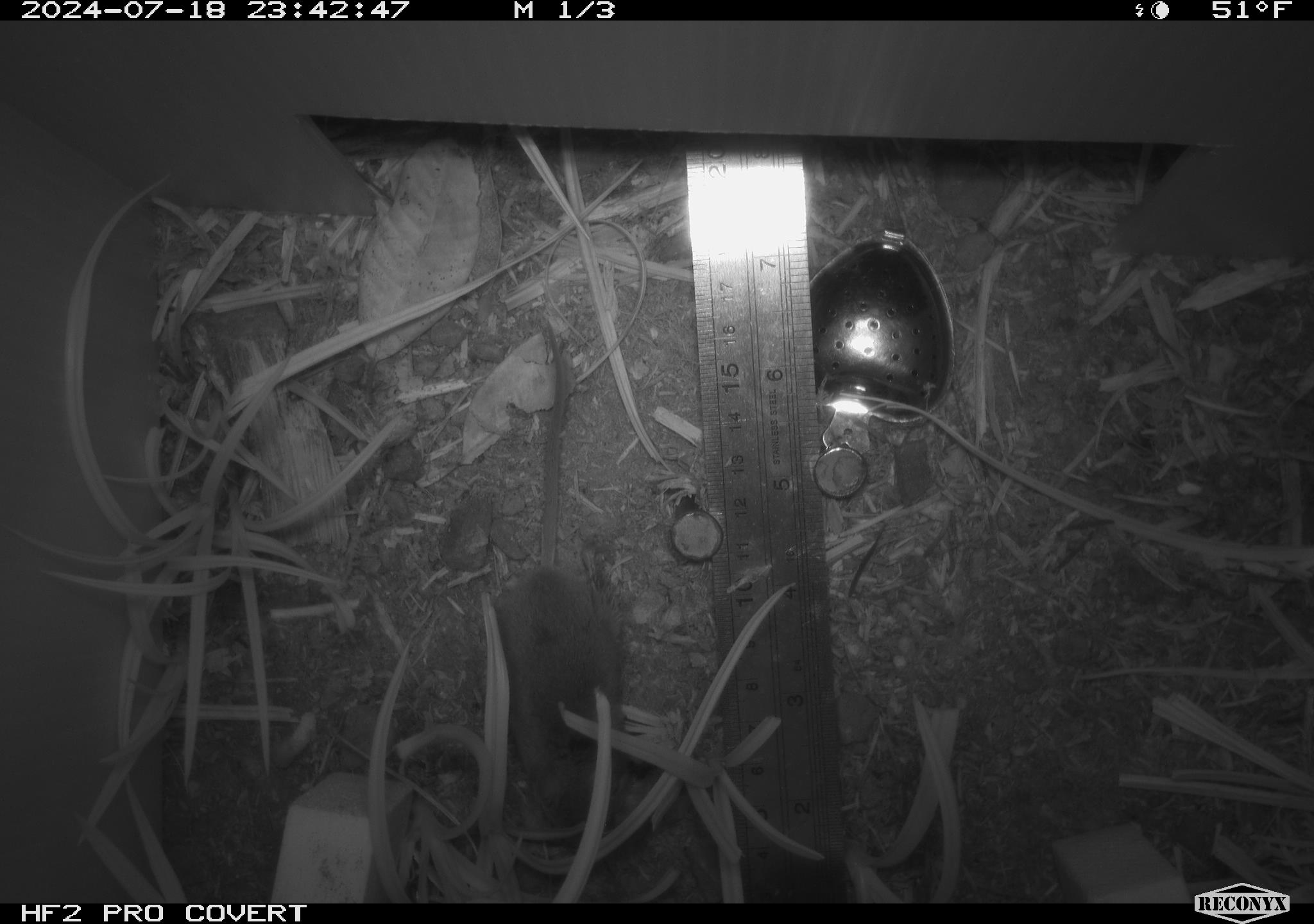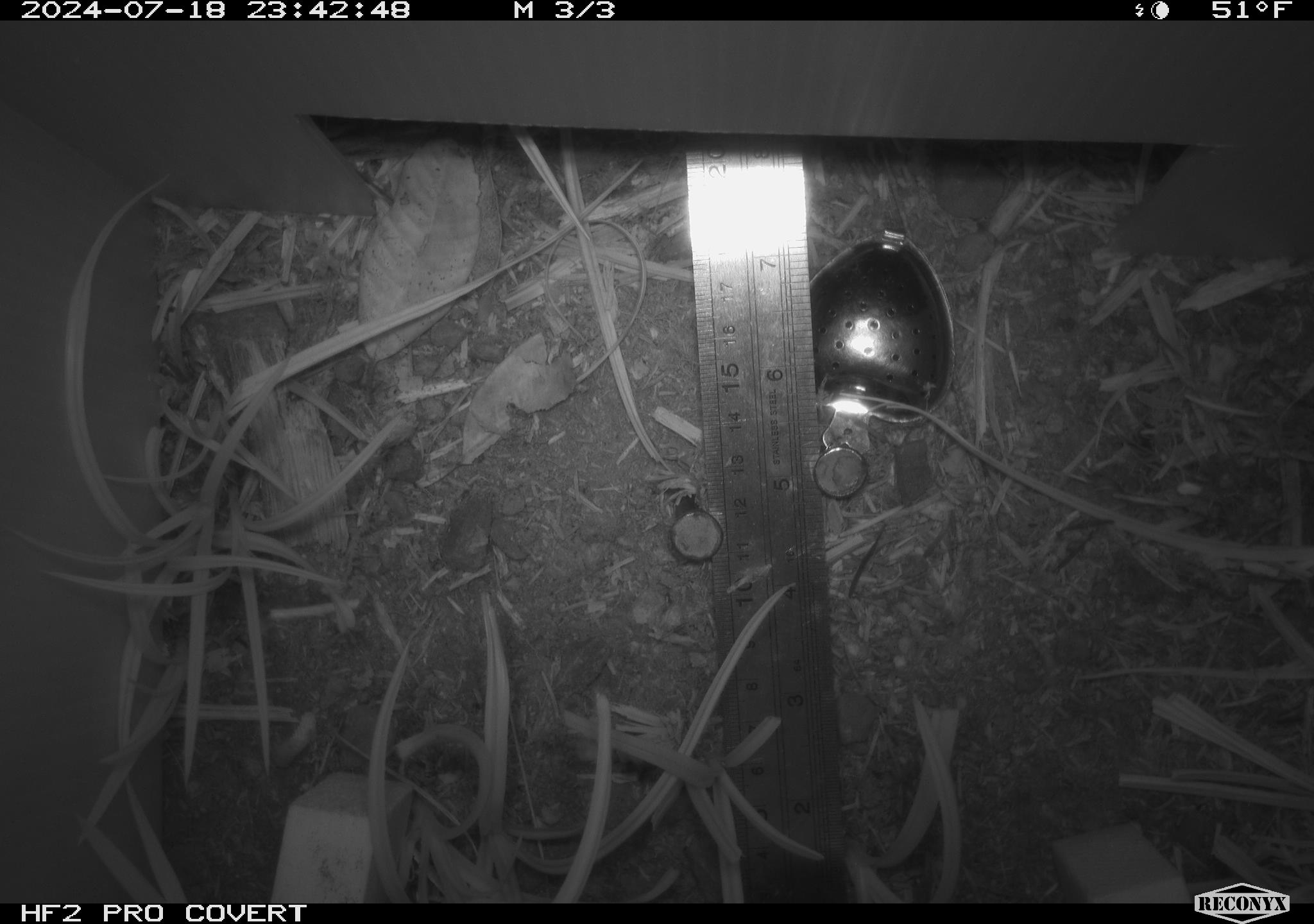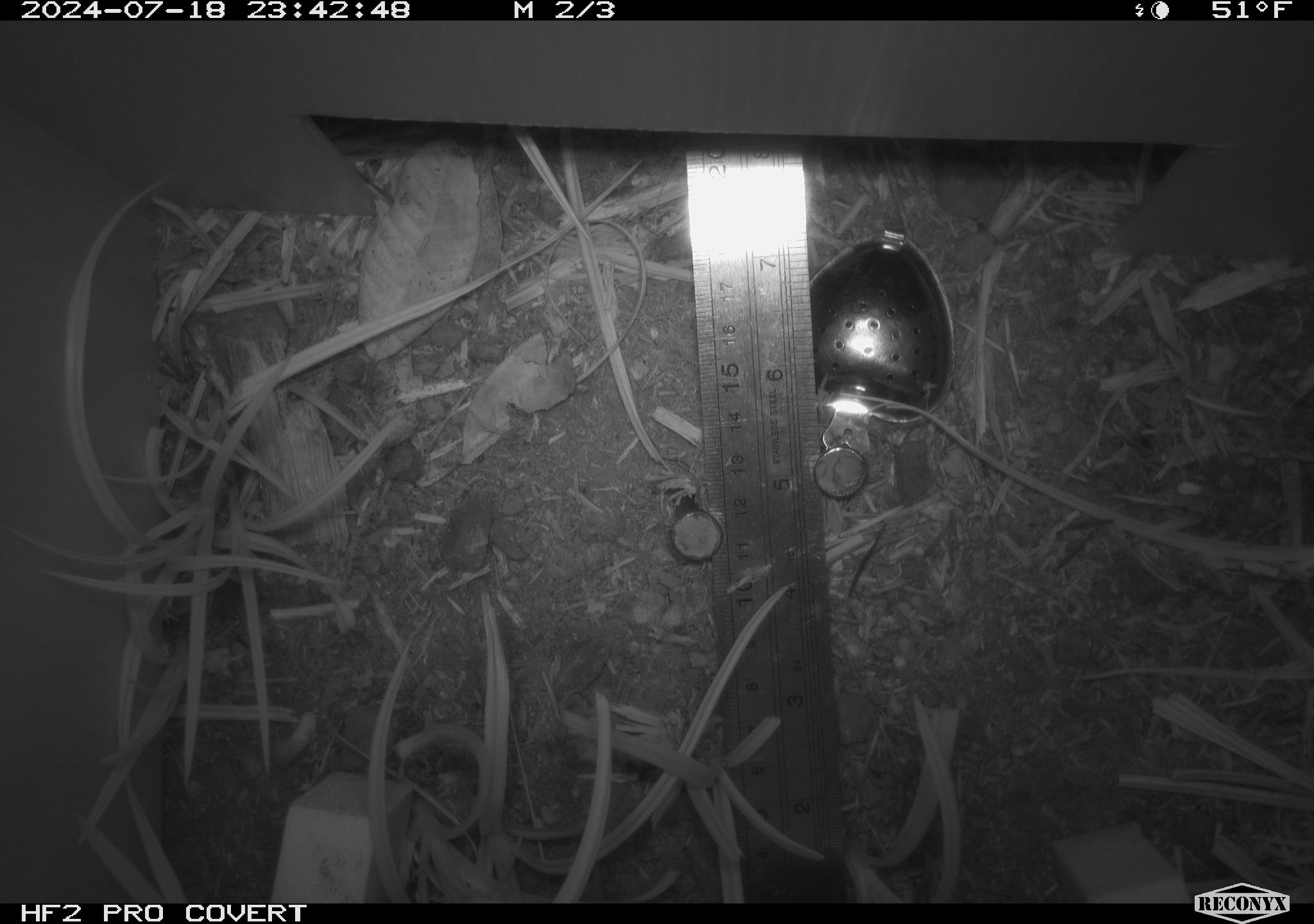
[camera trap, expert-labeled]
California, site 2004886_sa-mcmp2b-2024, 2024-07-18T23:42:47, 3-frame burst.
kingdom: Animalia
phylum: Chordata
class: Mammalia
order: Rodentia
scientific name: Rodentia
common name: mouse species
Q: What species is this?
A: Mouse species (Rodentia).